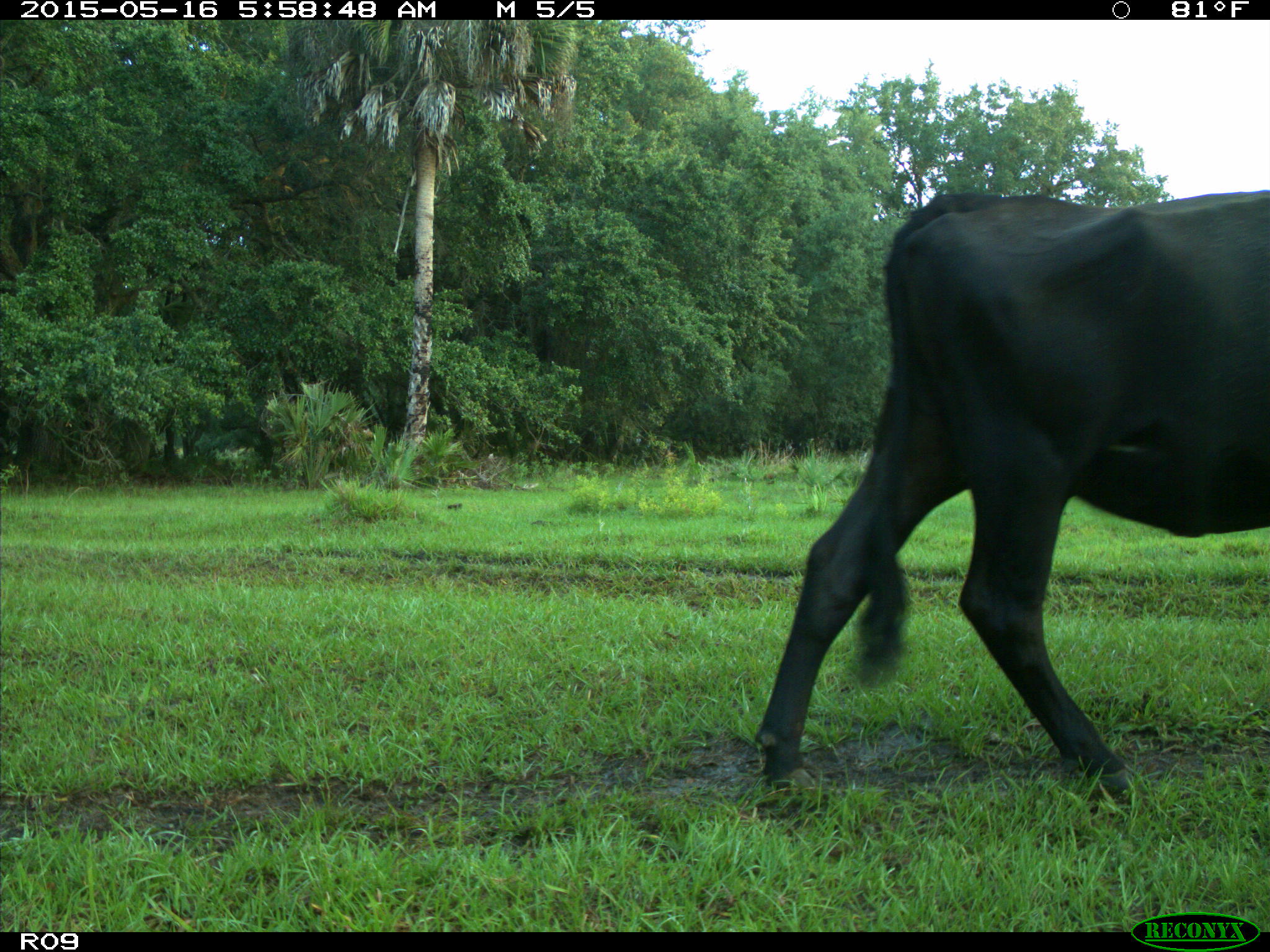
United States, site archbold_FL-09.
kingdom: Animalia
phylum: Chordata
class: Mammalia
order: Artiodactyla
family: Bovidae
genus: Bos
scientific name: Bos taurus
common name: domestic cow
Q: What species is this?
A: Bos taurus (domestic cow).